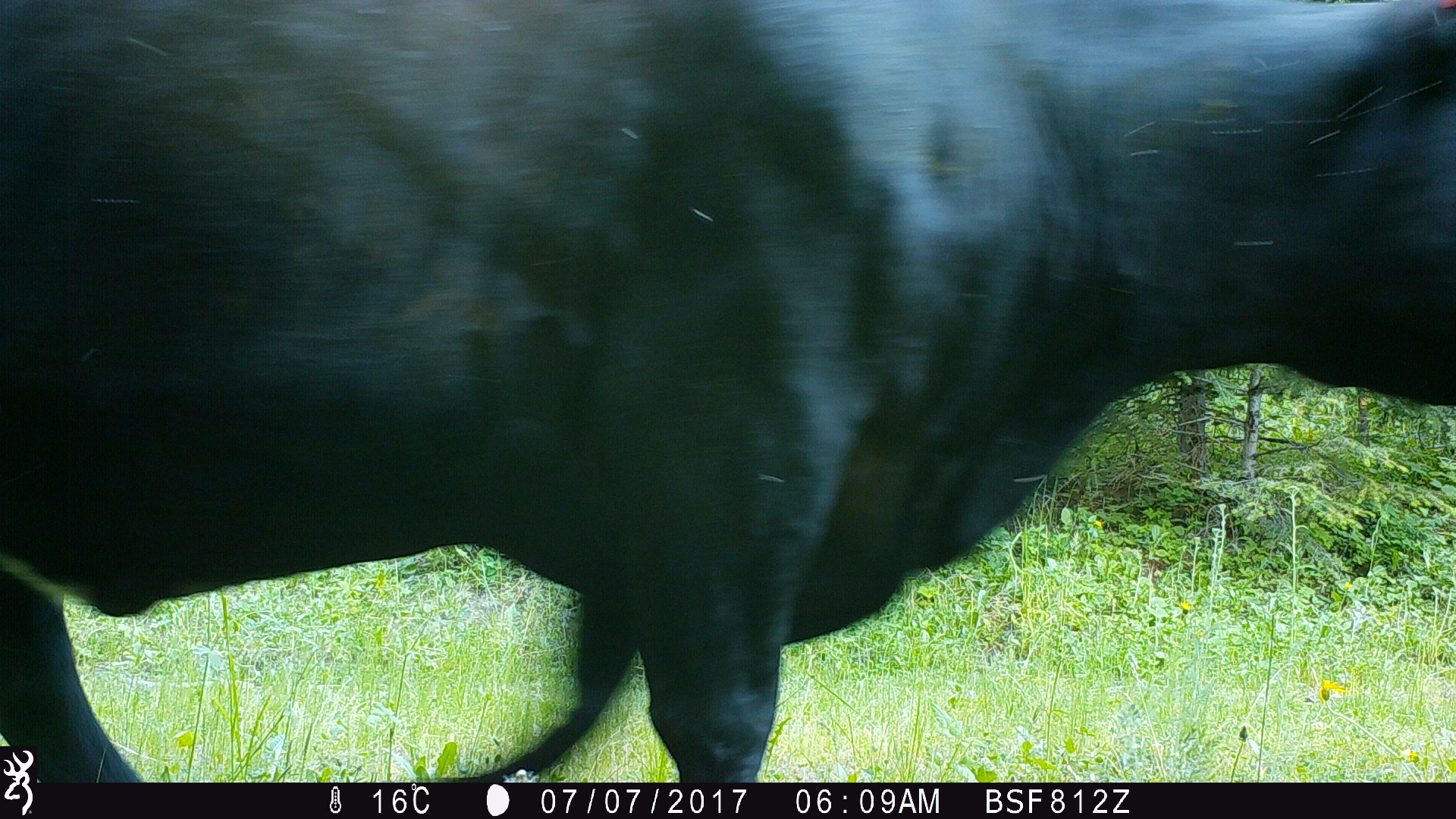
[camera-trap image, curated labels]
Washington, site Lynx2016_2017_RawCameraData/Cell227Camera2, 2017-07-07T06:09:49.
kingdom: Animalia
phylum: Chordata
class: Mammalia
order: Artiodactyla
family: Bovidae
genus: Bos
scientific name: Bos taurus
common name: domestic cattle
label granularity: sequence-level